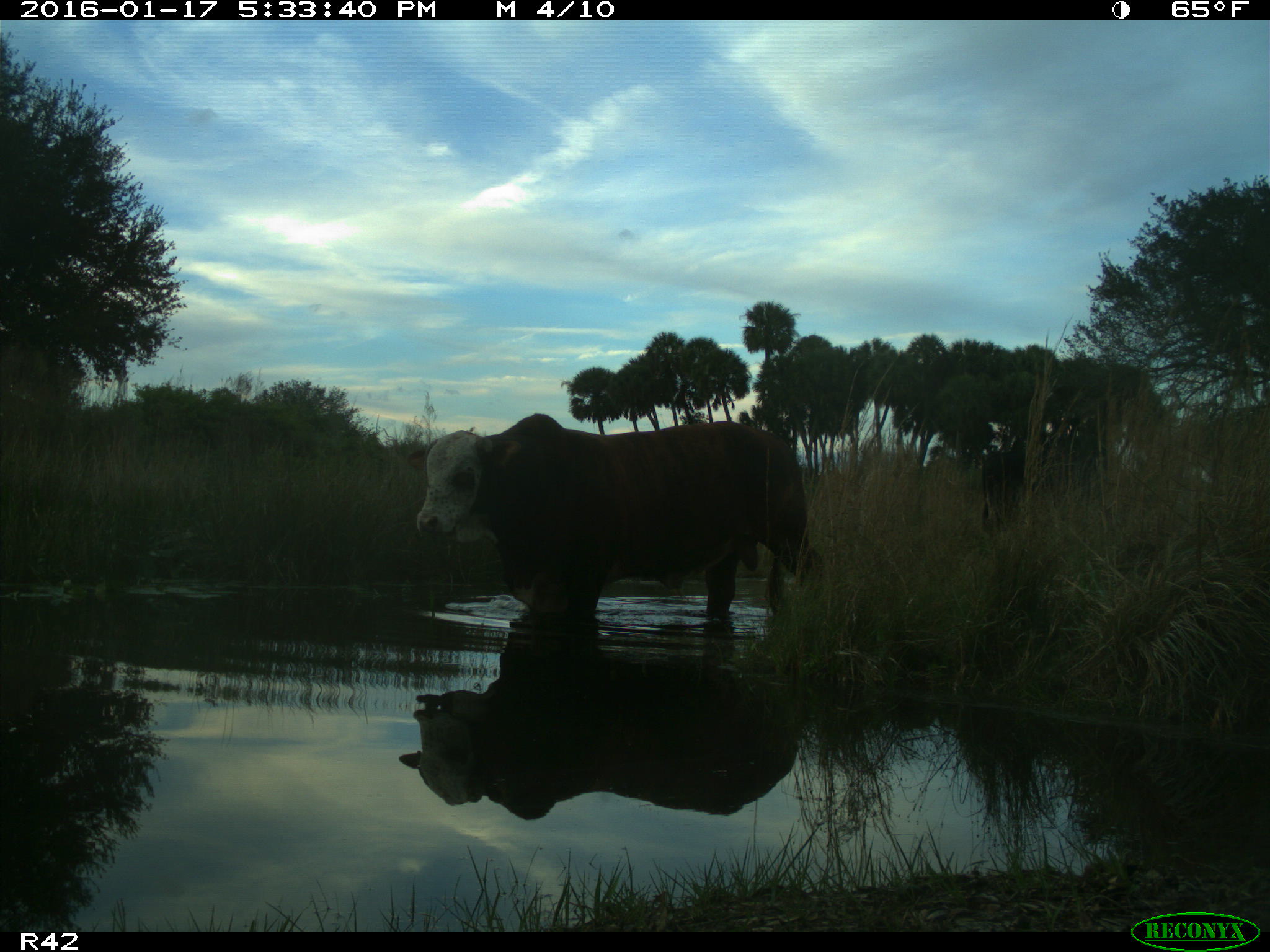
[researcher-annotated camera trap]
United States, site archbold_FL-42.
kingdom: Animalia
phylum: Chordata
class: Mammalia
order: Artiodactyla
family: Bovidae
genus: Bos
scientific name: Bos taurus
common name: domestic cow